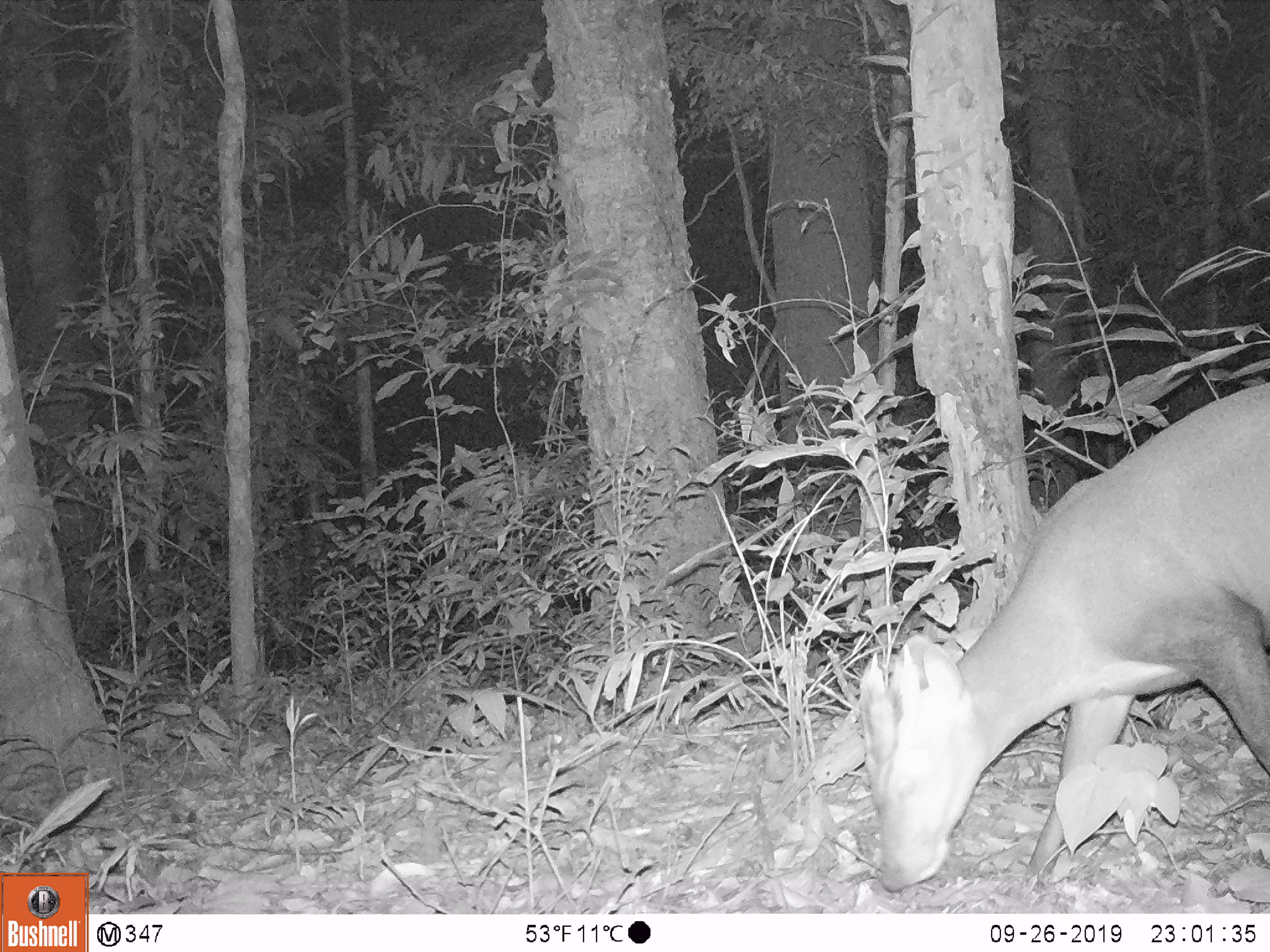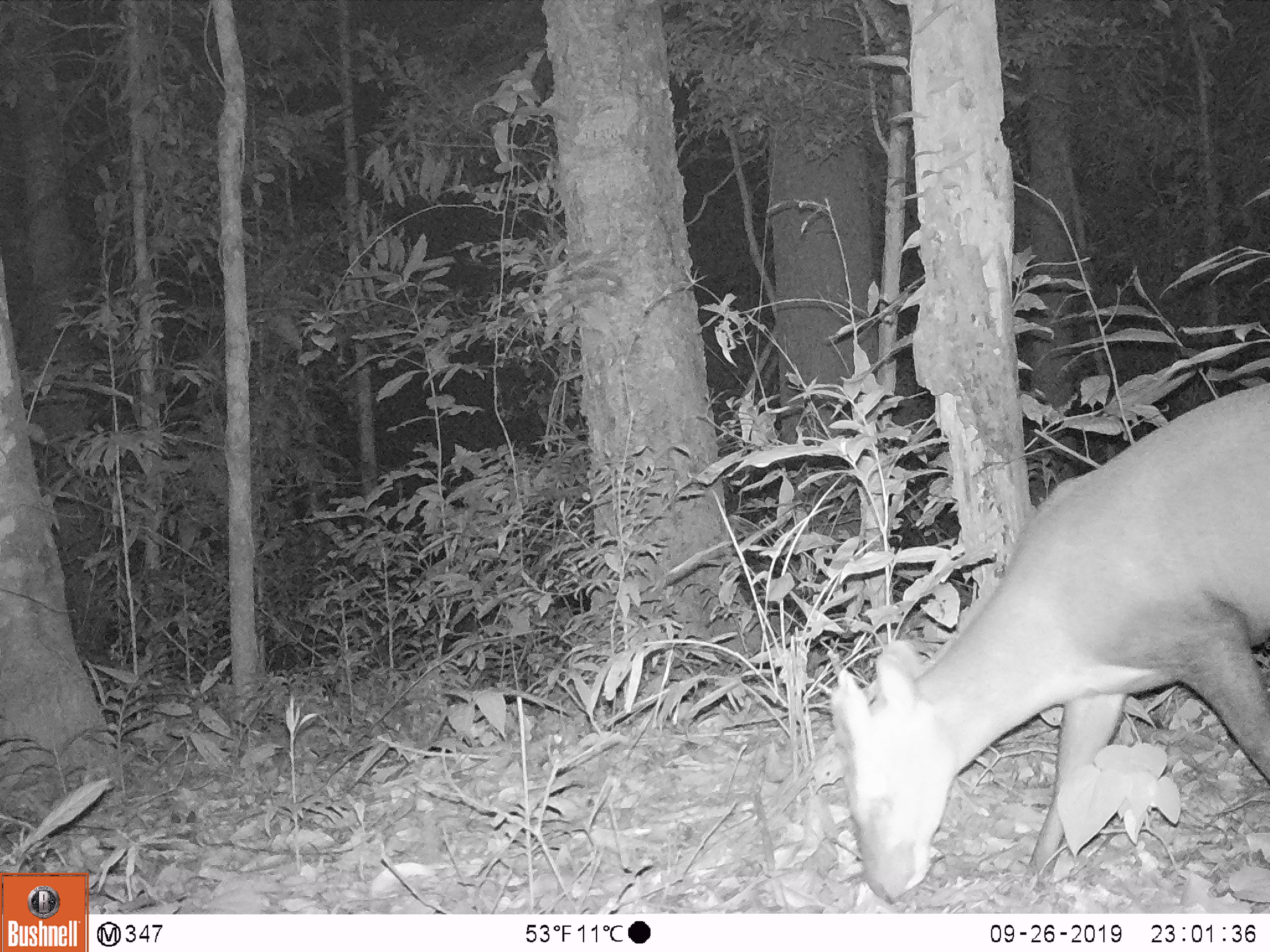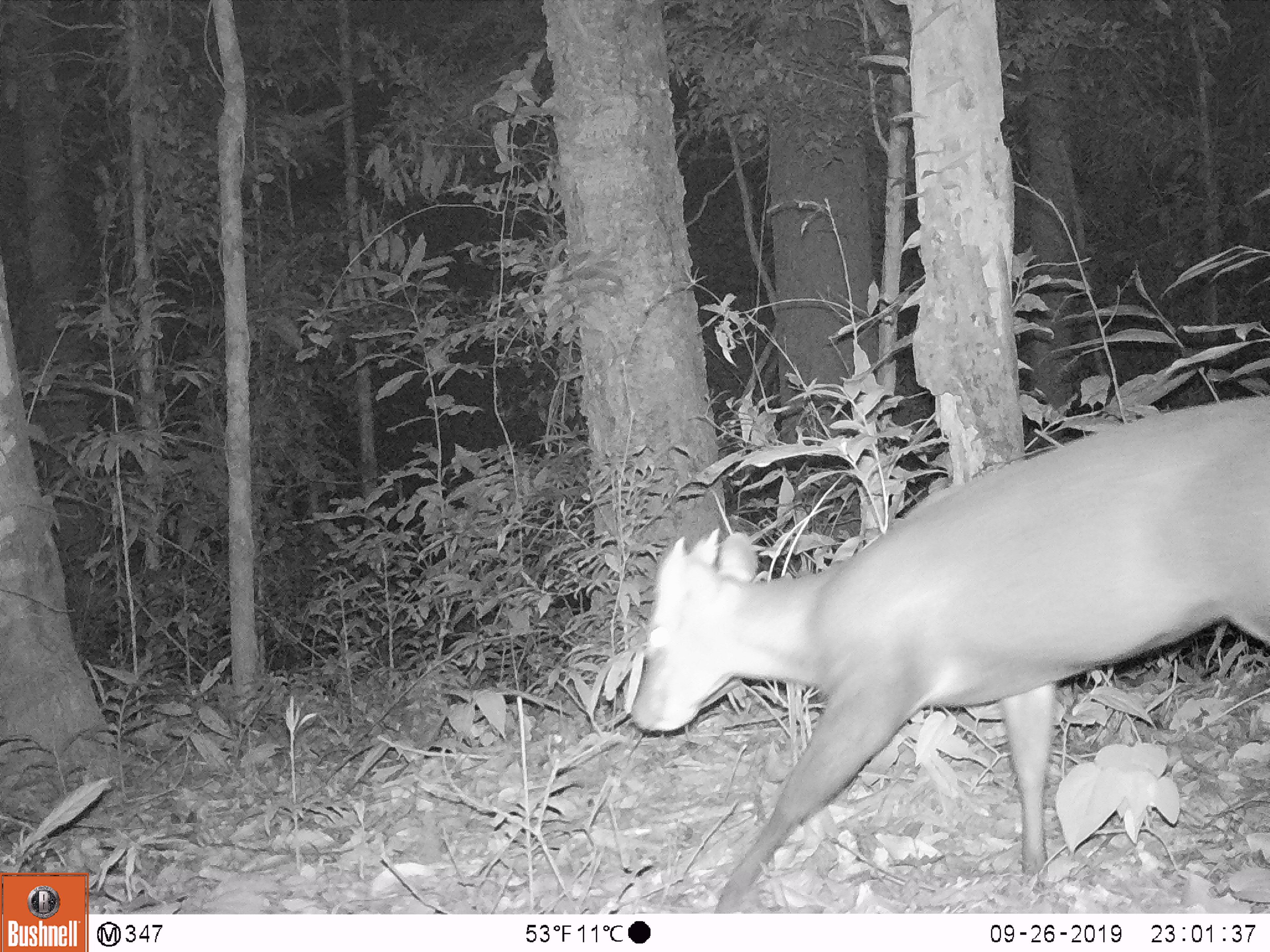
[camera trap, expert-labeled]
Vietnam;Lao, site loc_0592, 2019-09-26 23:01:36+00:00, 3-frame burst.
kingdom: Animalia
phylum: Chordata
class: Mammalia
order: Artiodactyla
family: Cervidae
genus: Muntiacus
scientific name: Muntiacus rooseveltorum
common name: roosevelt's muntjac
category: roosevelts muntjac group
Roosevelts muntjac group (roosevelt's muntjac) (Muntiacus rooseveltorum). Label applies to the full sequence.